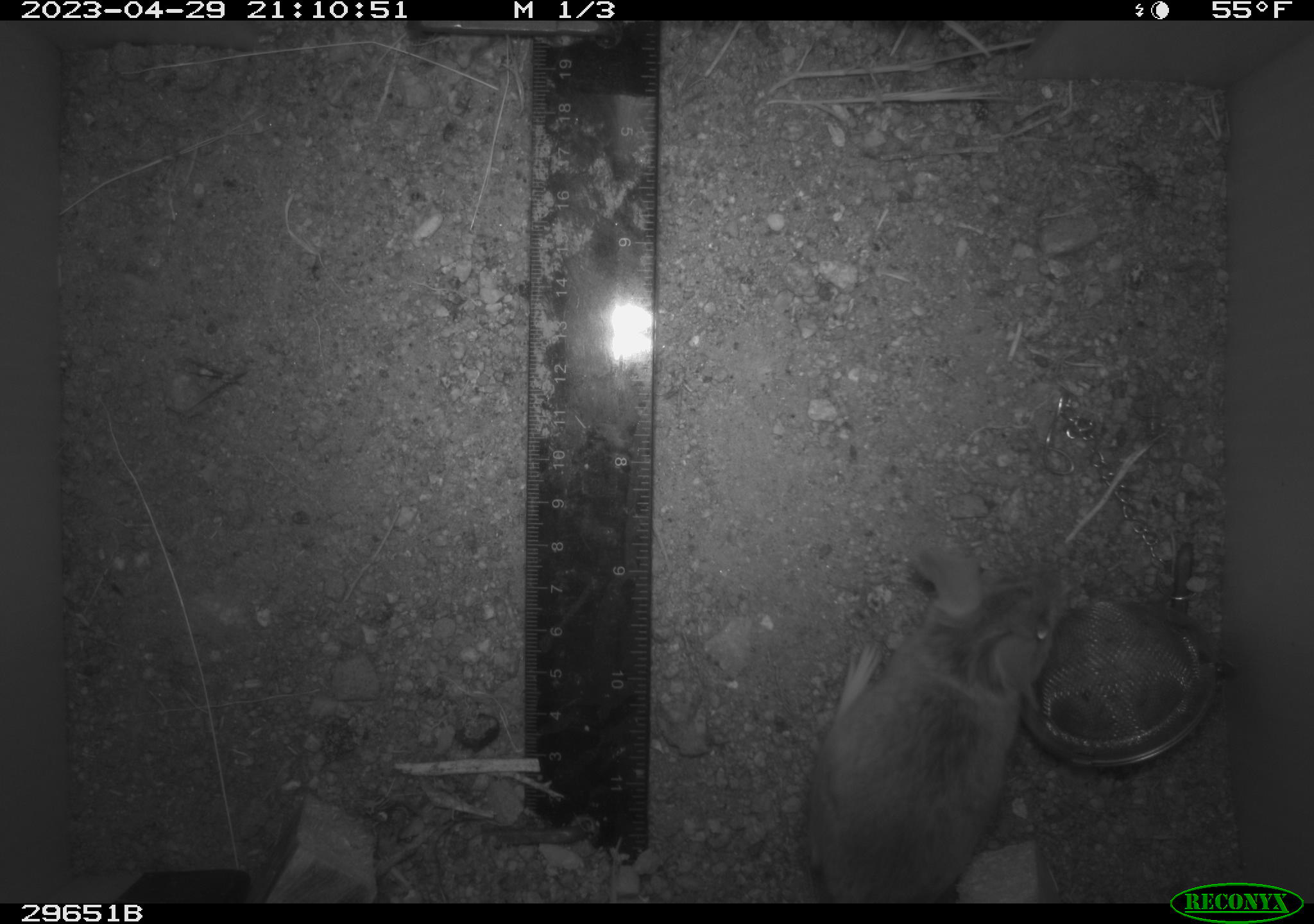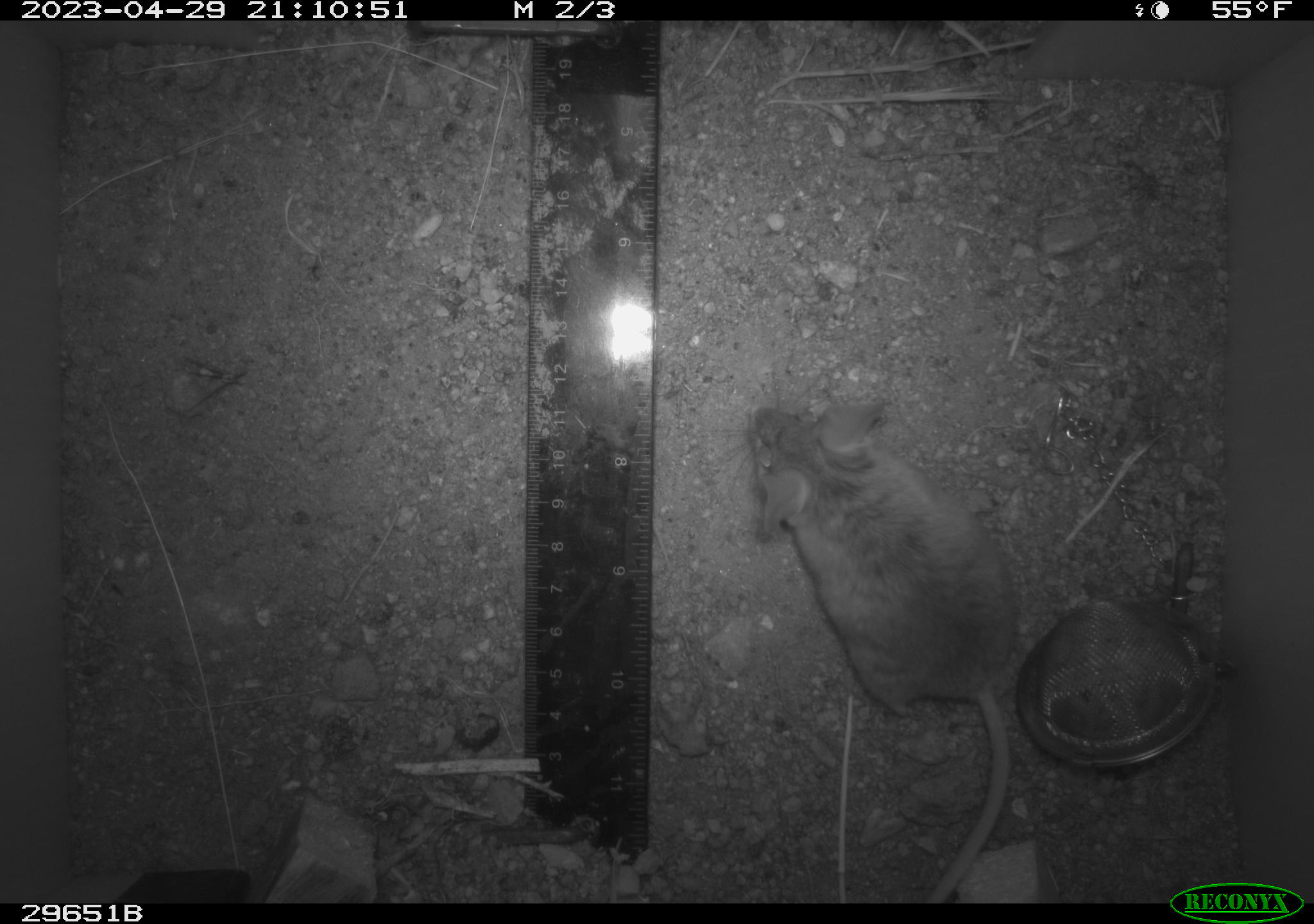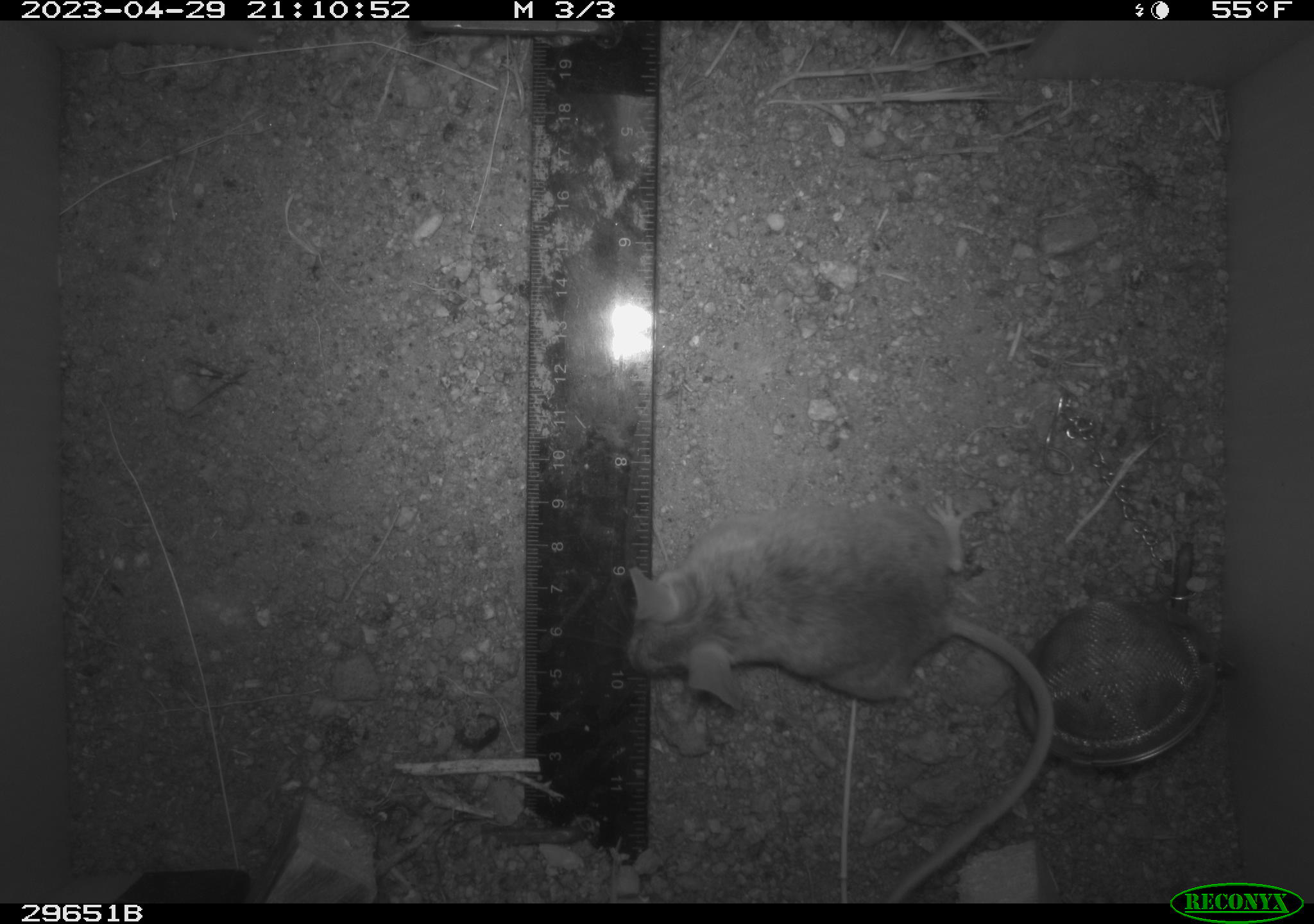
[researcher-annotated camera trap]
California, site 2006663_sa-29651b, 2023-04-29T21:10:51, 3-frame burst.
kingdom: Animalia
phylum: Chordata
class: Mammalia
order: Rodentia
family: Cricetidae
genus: Peromyscus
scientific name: Peromyscus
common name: deer mice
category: peromyscus species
Peromyscus species (deer mice) (Peromyscus).